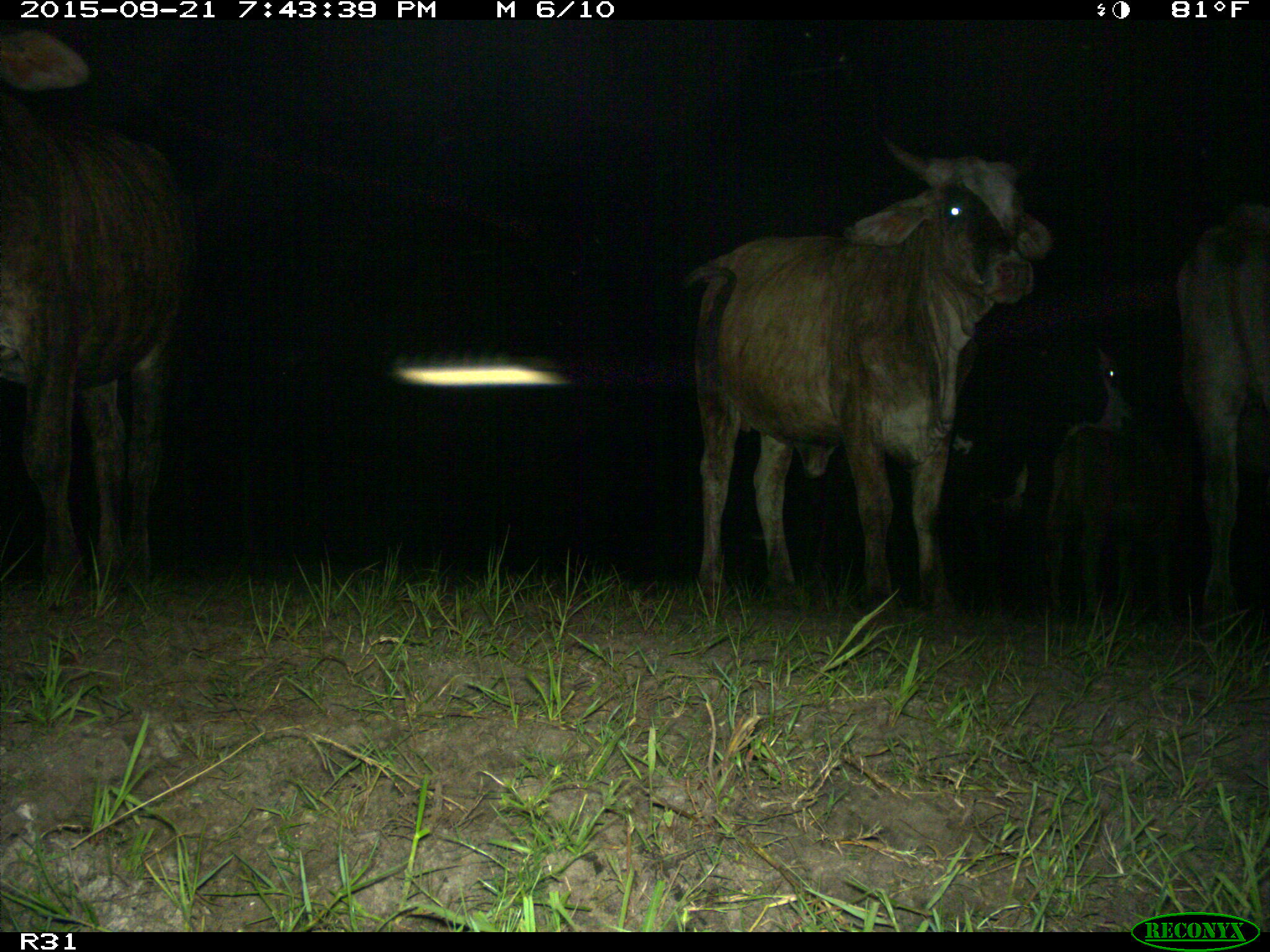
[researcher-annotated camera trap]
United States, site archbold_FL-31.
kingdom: Animalia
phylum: Chordata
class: Mammalia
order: Artiodactyla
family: Bovidae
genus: Bos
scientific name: Bos taurus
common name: domestic cow